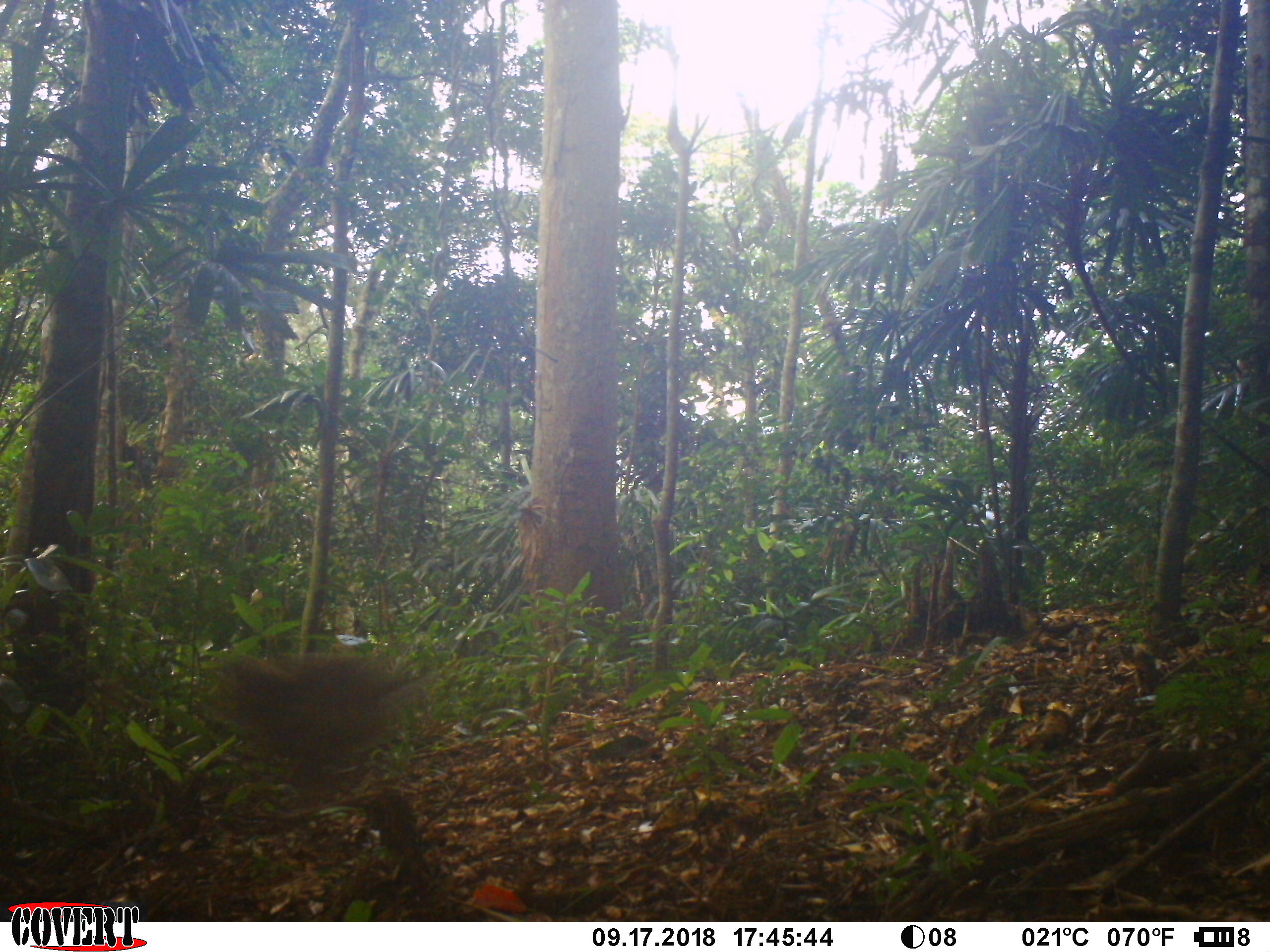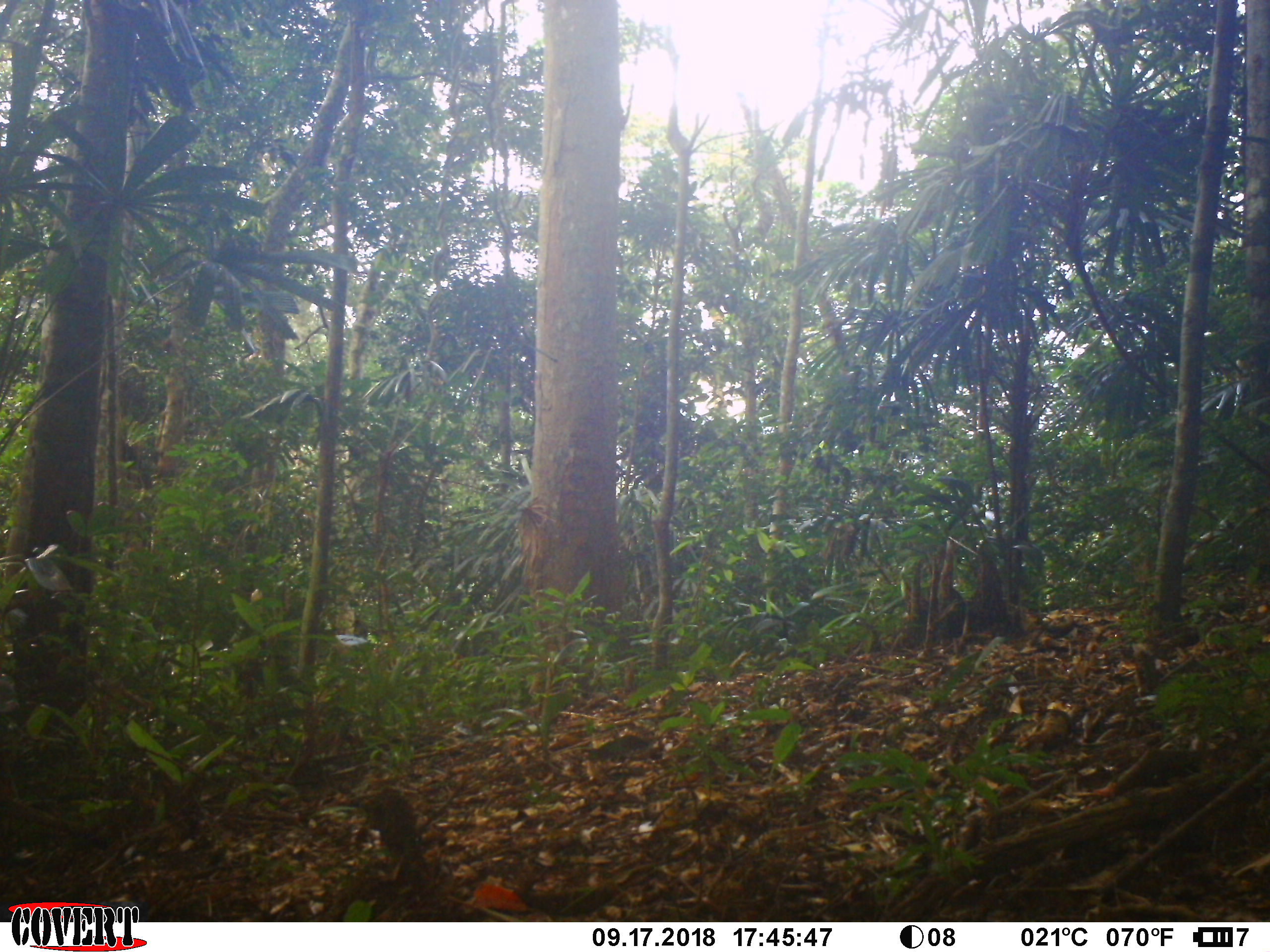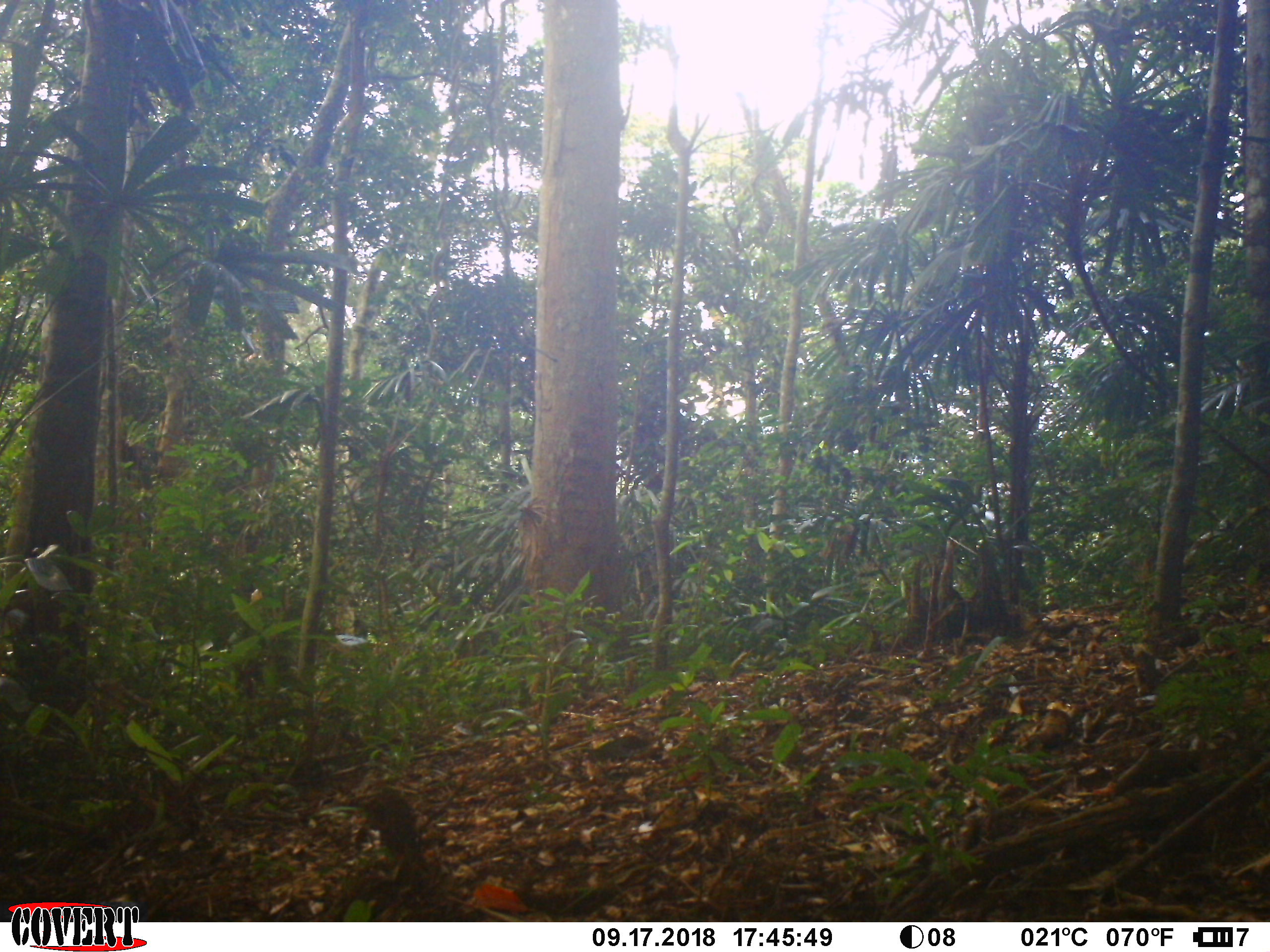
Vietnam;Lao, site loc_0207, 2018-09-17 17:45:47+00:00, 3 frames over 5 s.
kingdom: Animalia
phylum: Chordata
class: Mammalia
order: Primates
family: Cercopithecidae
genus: Macaca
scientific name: Macaca nemestrina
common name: pig-tailed macaque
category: pig tailed macaque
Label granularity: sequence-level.